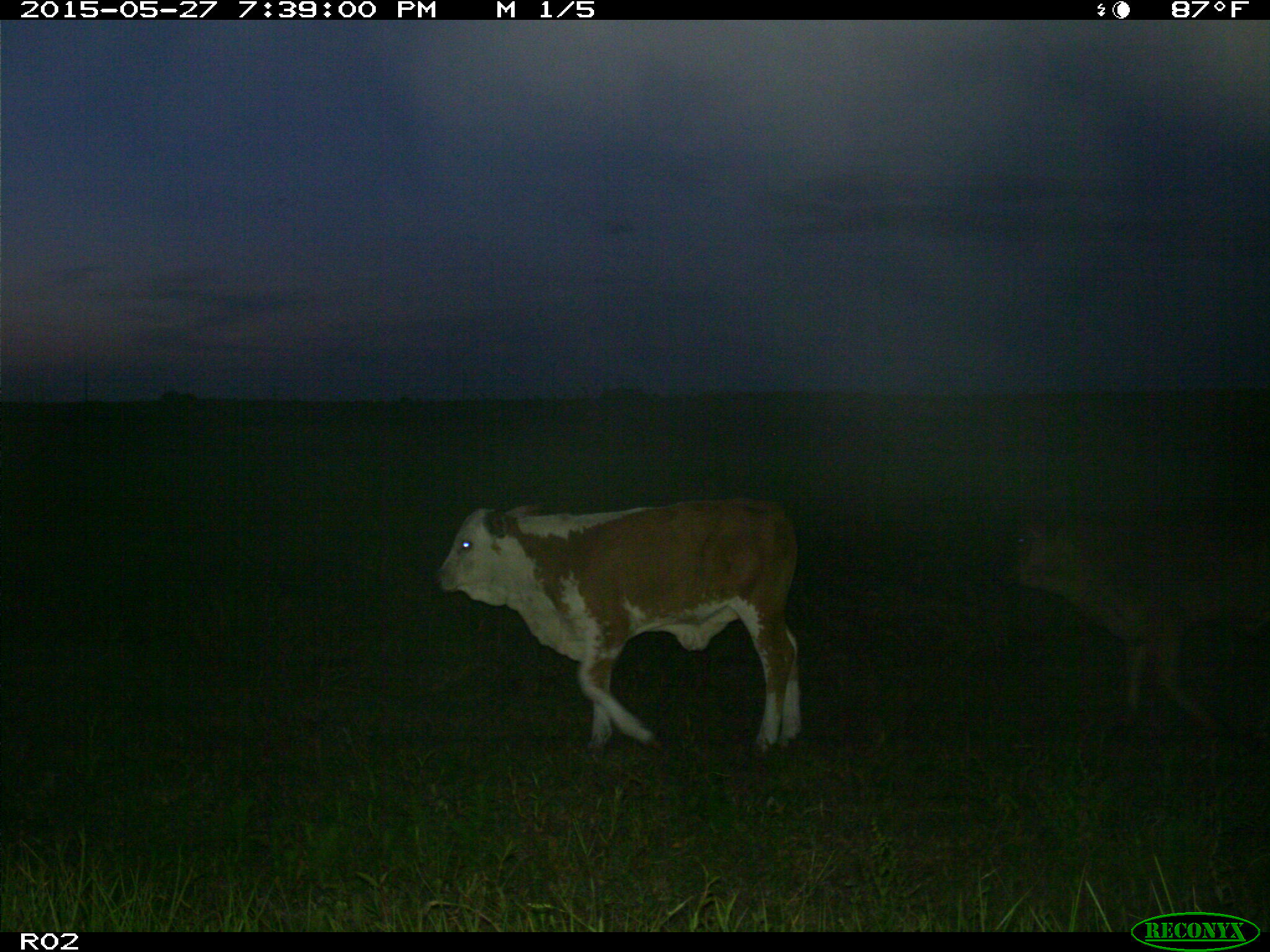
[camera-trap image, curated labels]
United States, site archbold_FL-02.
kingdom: Animalia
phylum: Chordata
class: Mammalia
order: Artiodactyla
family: Bovidae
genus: Bos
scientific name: Bos taurus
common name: domestic cow